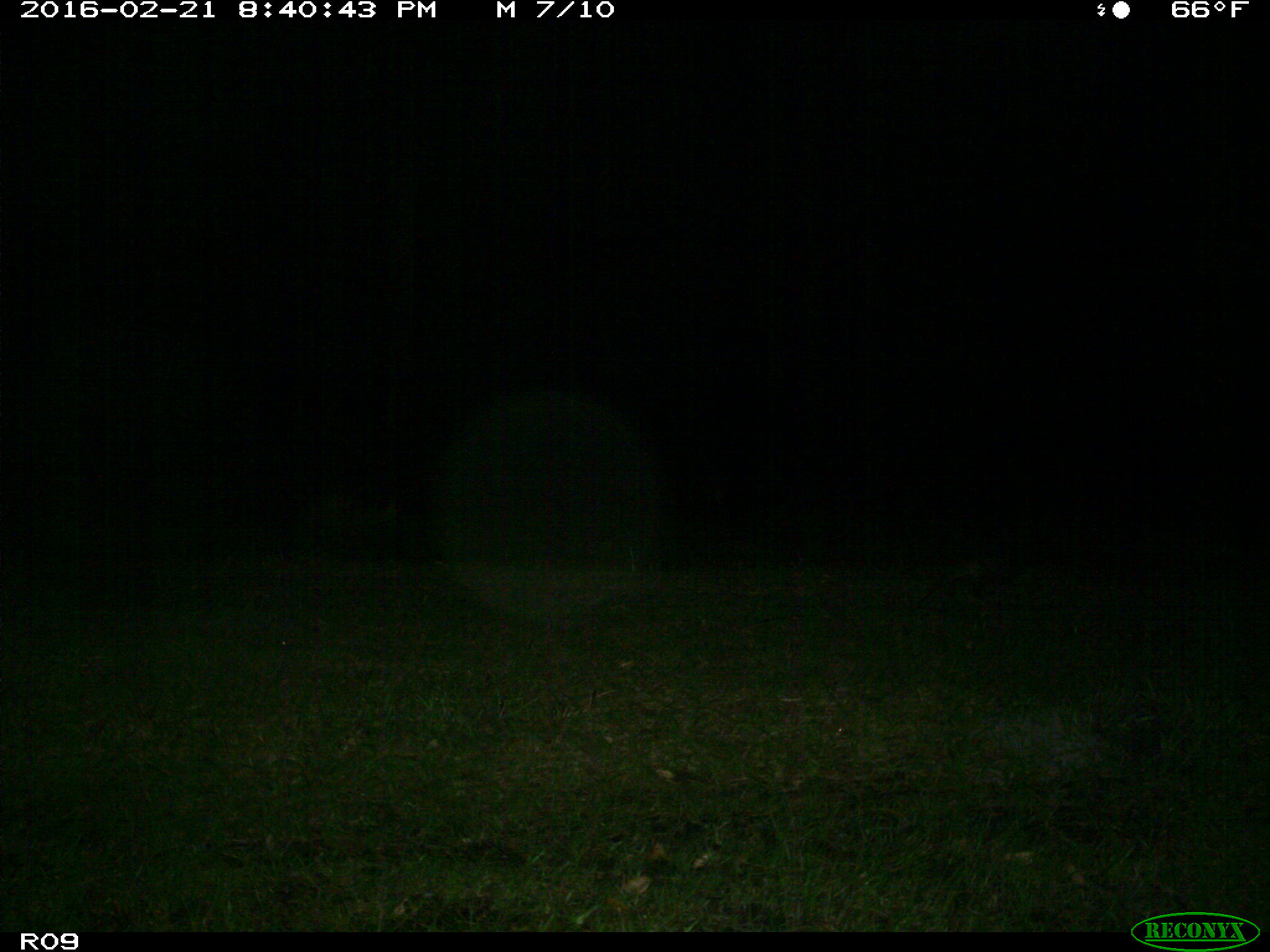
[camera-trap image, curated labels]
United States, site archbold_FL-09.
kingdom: Animalia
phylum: Chordata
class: Mammalia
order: Cingulata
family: Dasypodidae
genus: Dasypus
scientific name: Dasypus novemcinctus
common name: nine-banded armadillo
Dasypus novemcinctus (nine-banded armadillo).